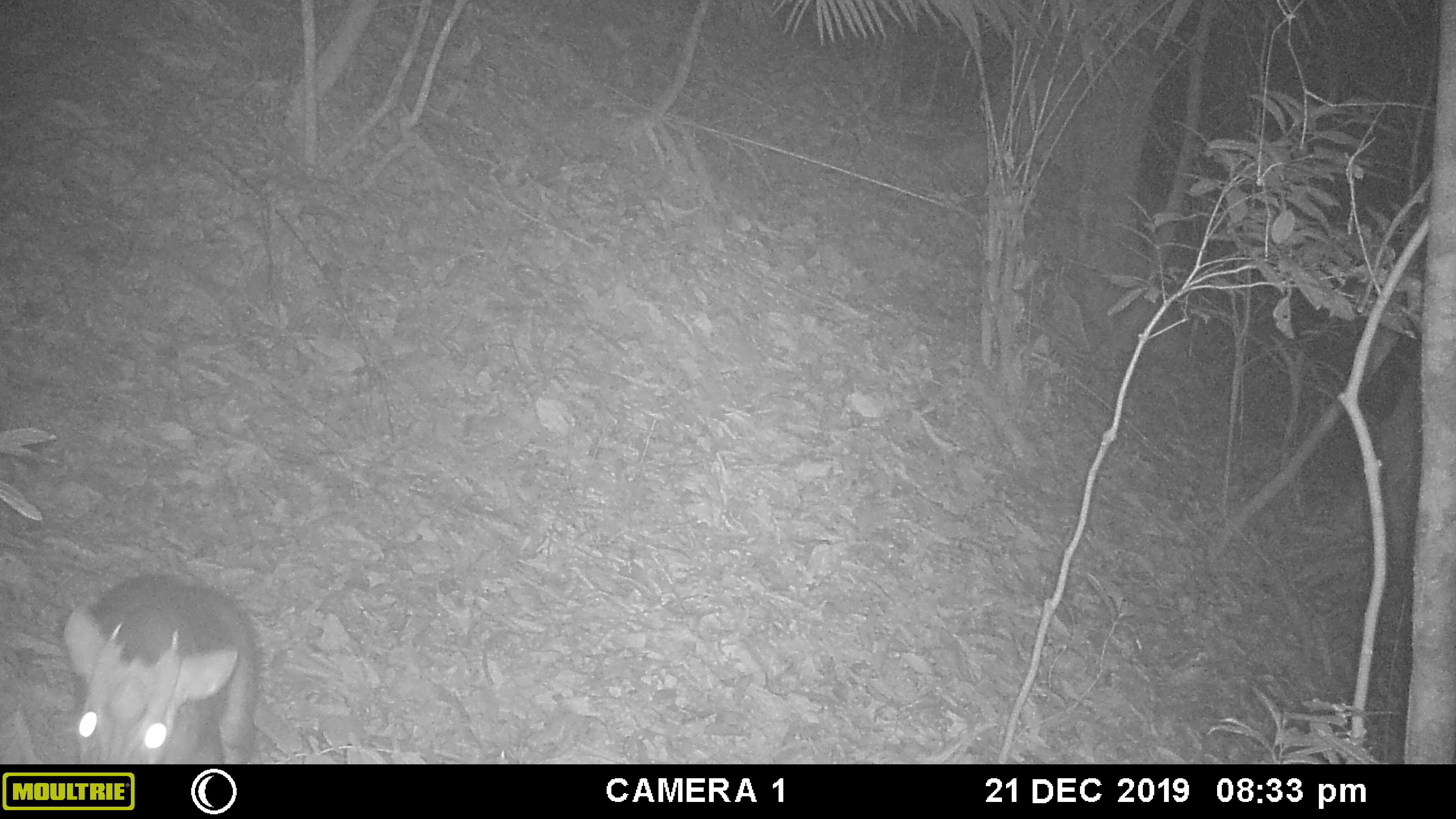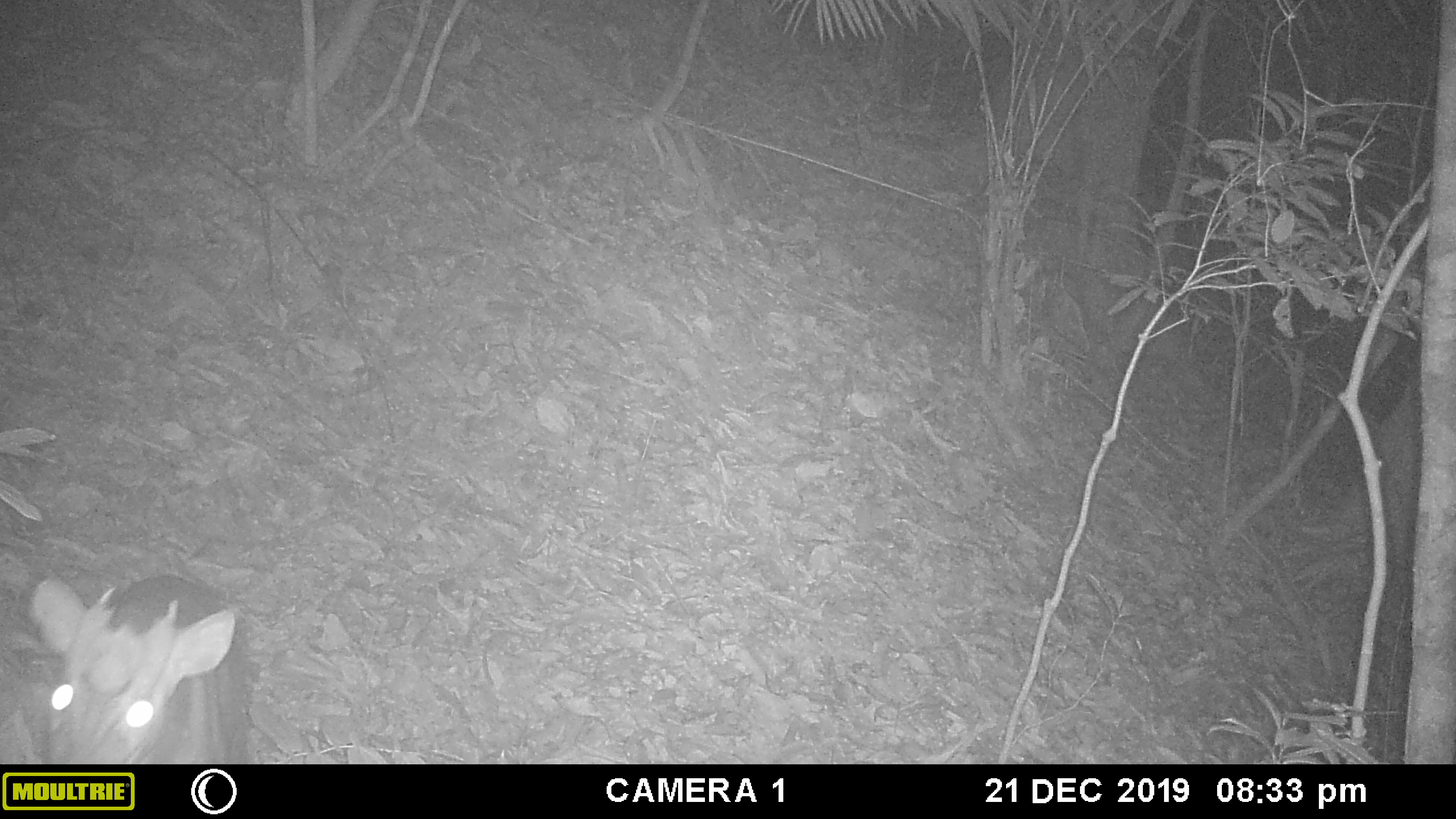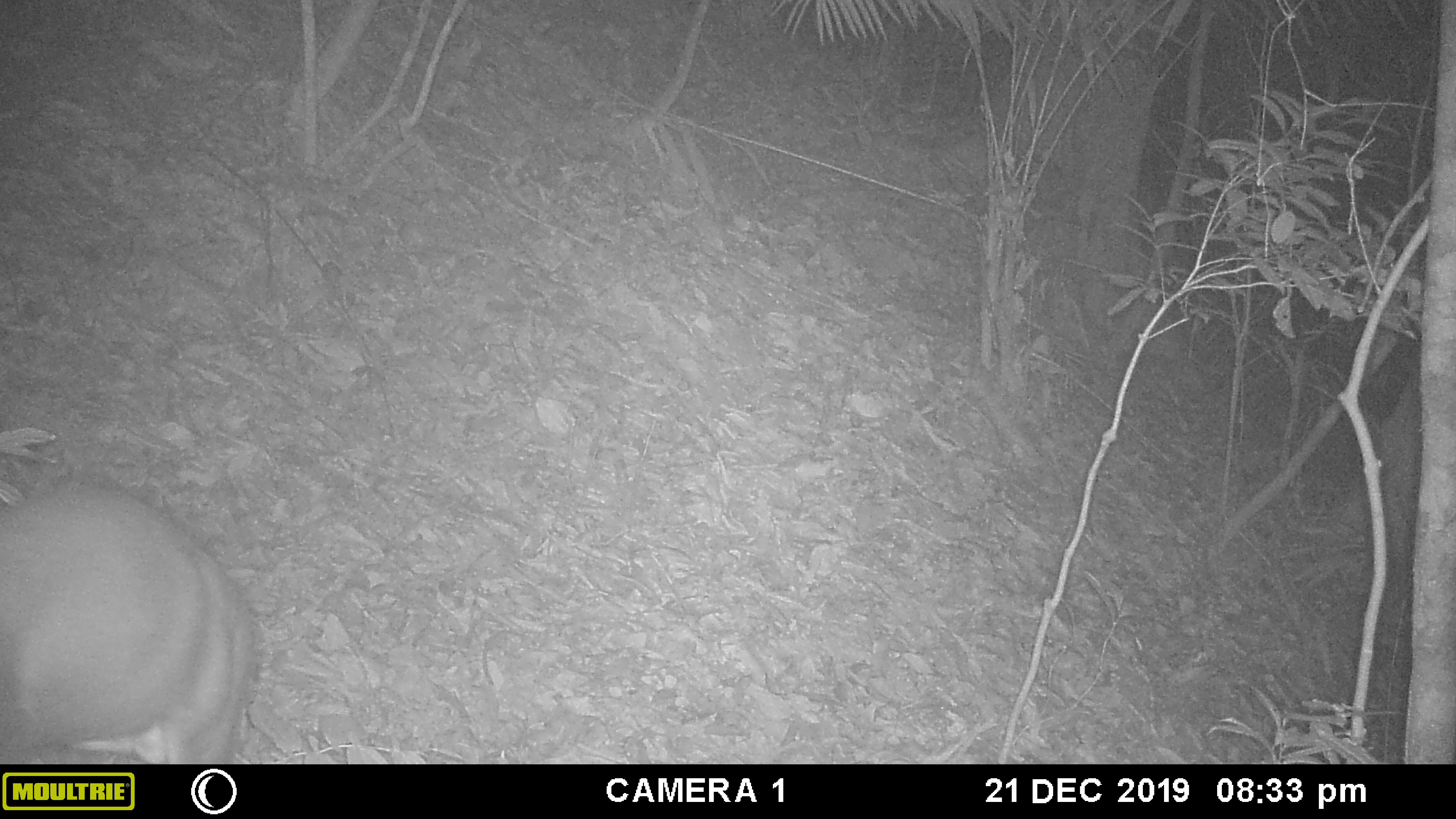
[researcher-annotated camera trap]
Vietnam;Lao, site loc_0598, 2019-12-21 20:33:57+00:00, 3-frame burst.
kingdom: Animalia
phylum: Chordata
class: Mammalia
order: Artiodactyla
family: Cervidae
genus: Muntiacus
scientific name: Muntiacus rooseveltorum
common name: roosevelt's muntjac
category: roosevelts muntjac group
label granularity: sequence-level